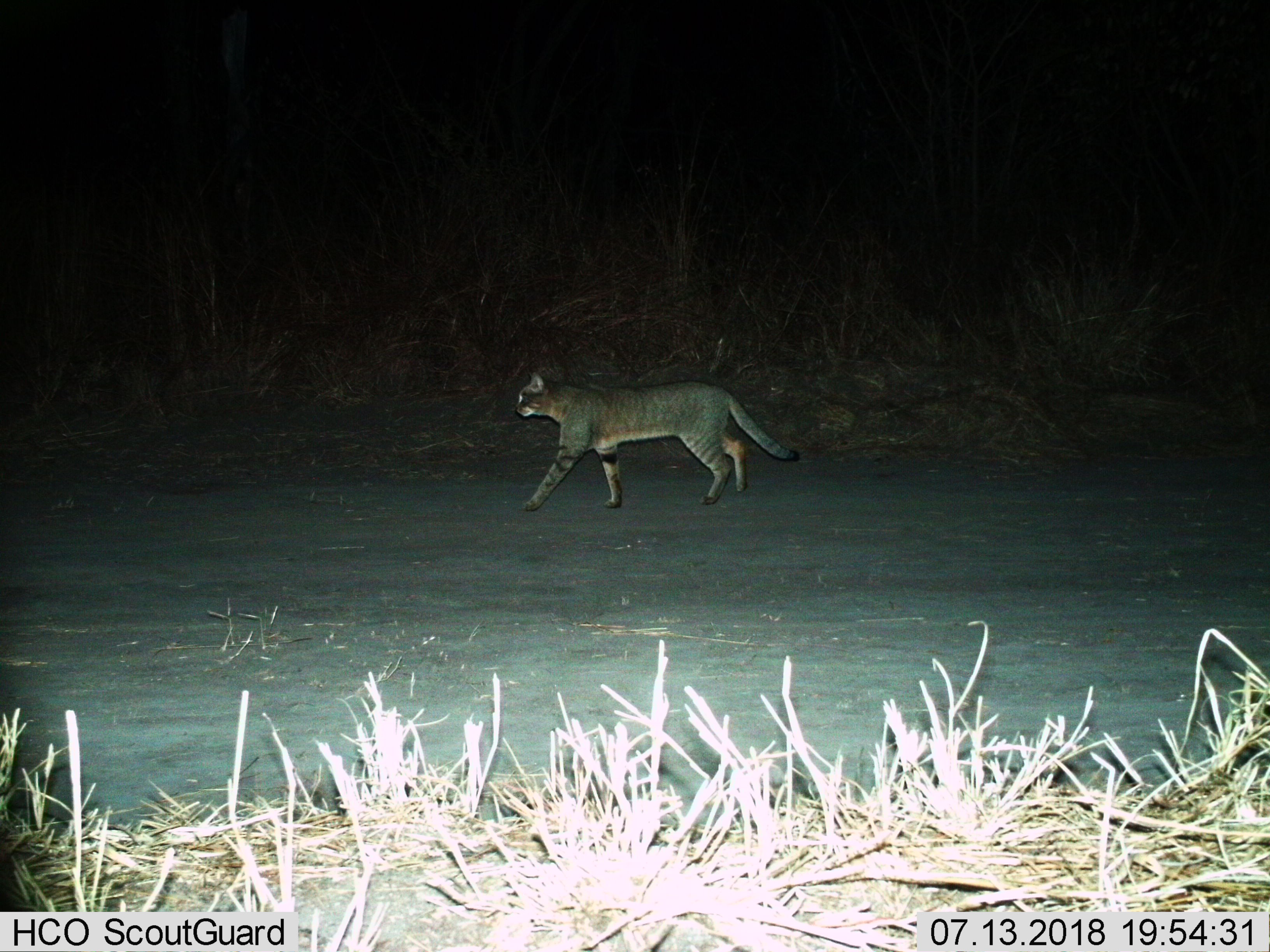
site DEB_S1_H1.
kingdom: Animalia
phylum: Chordata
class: Mammalia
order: Carnivora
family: Felidae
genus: Felis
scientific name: Felis lybica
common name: african wild cat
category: africanwildcat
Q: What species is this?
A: Africanwildcat (african wild cat) (Felis lybica).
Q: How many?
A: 1.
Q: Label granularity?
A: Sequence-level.